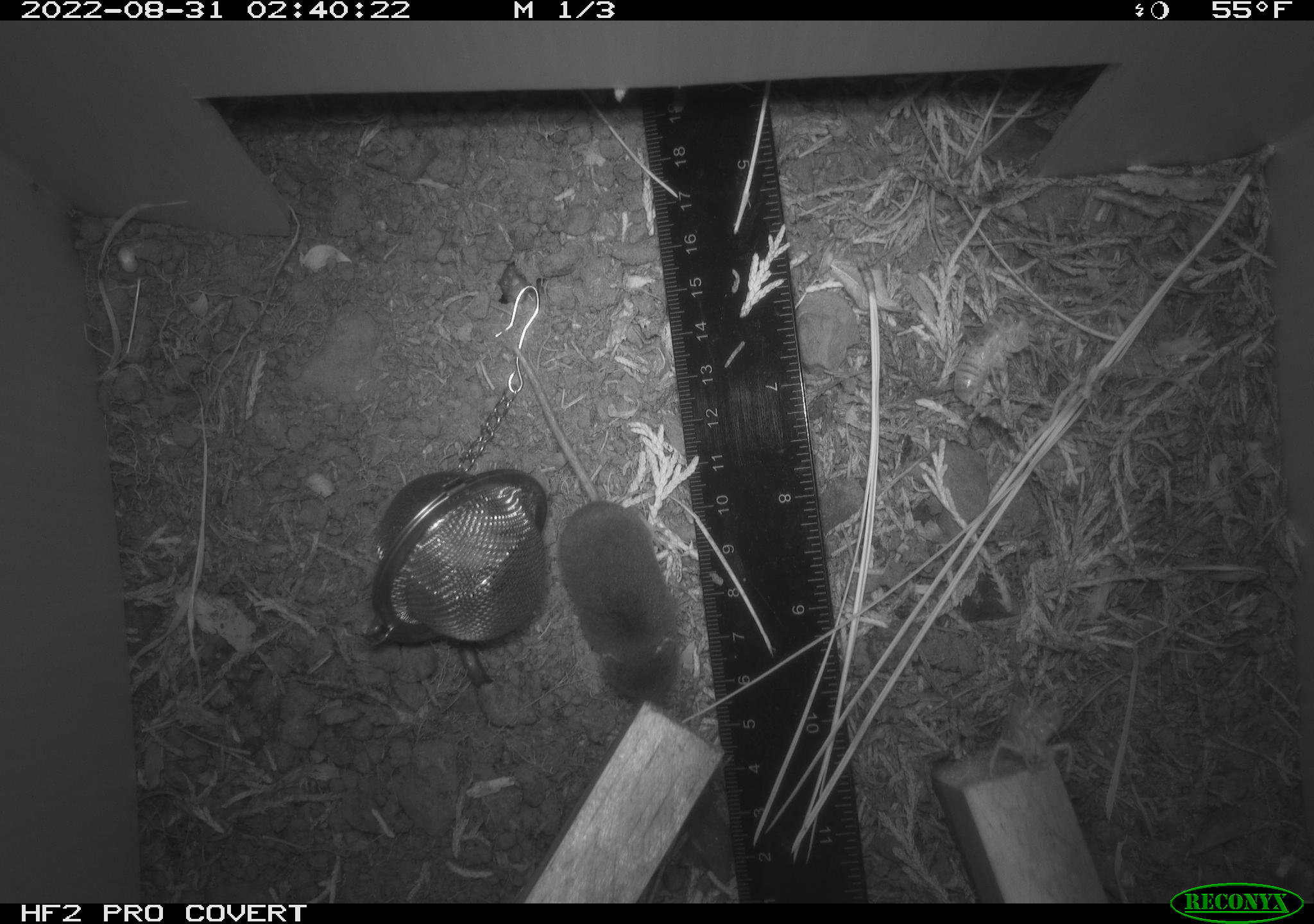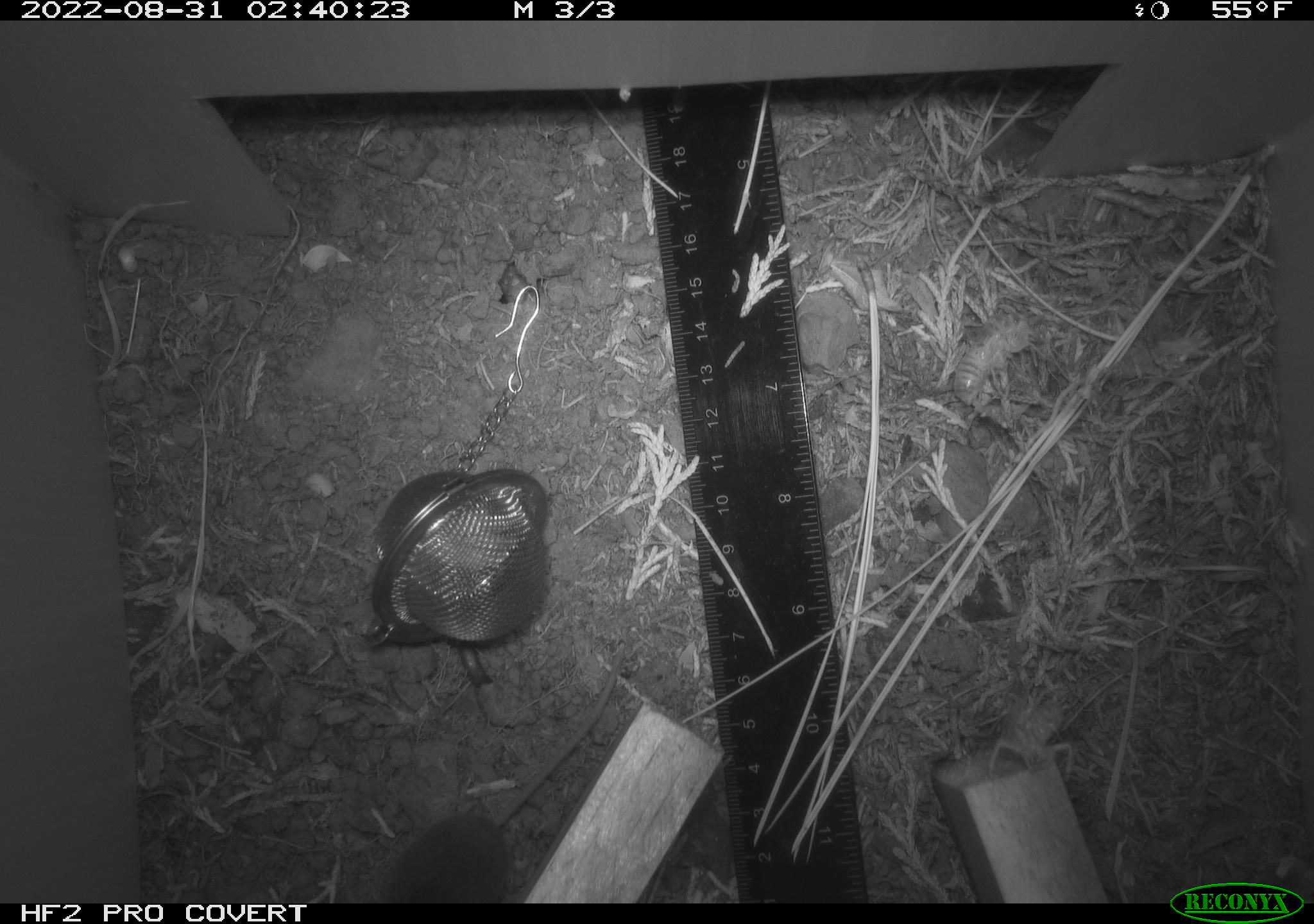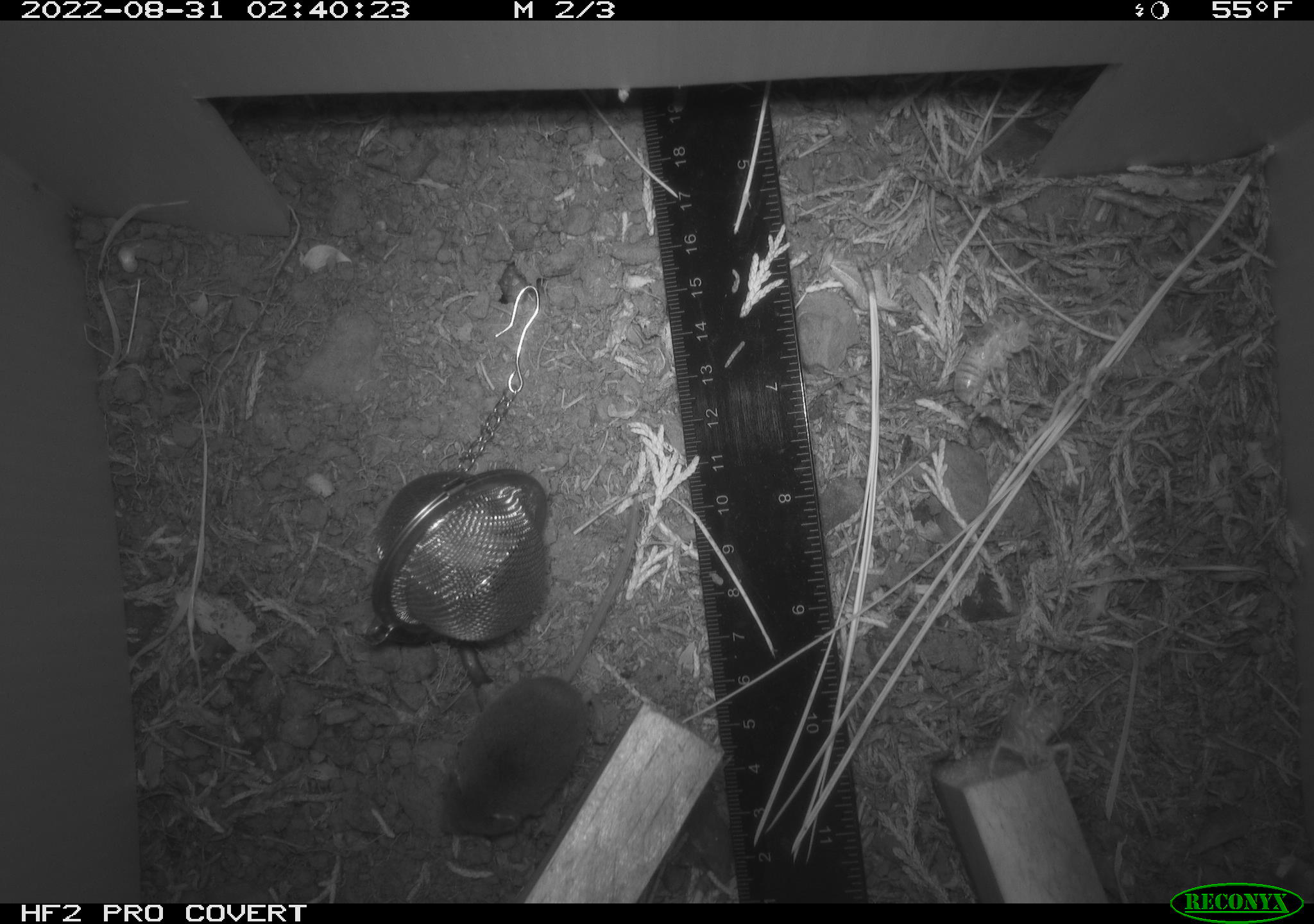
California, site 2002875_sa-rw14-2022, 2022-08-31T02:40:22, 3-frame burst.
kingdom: Animalia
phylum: Chordata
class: Mammalia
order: Eulipotyphla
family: Soricidae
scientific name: Soricidae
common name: shrews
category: soricidae family